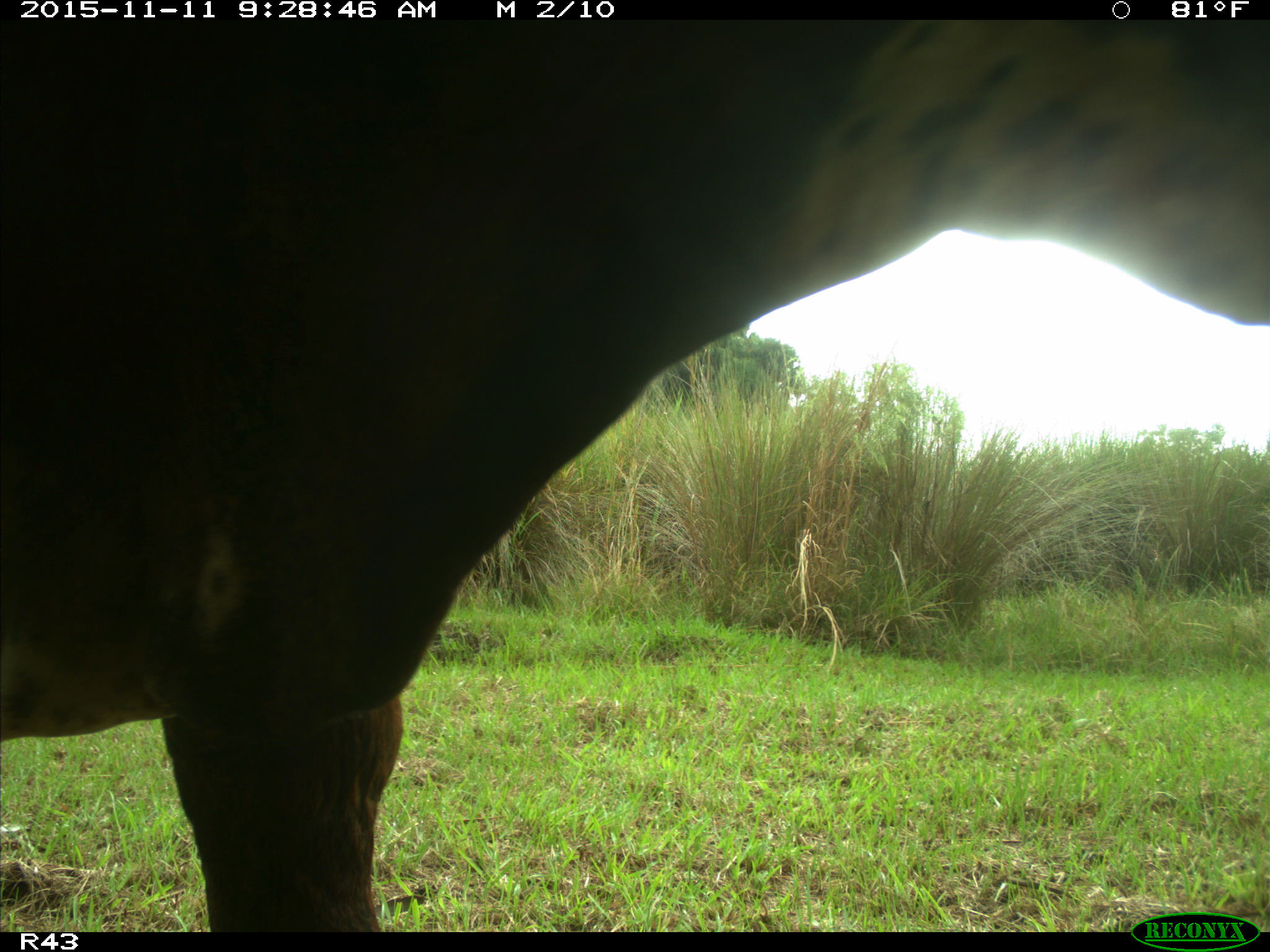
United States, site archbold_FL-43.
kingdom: Animalia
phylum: Chordata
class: Mammalia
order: Artiodactyla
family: Bovidae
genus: Bos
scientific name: Bos taurus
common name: domestic cow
Bos taurus (domestic cow).